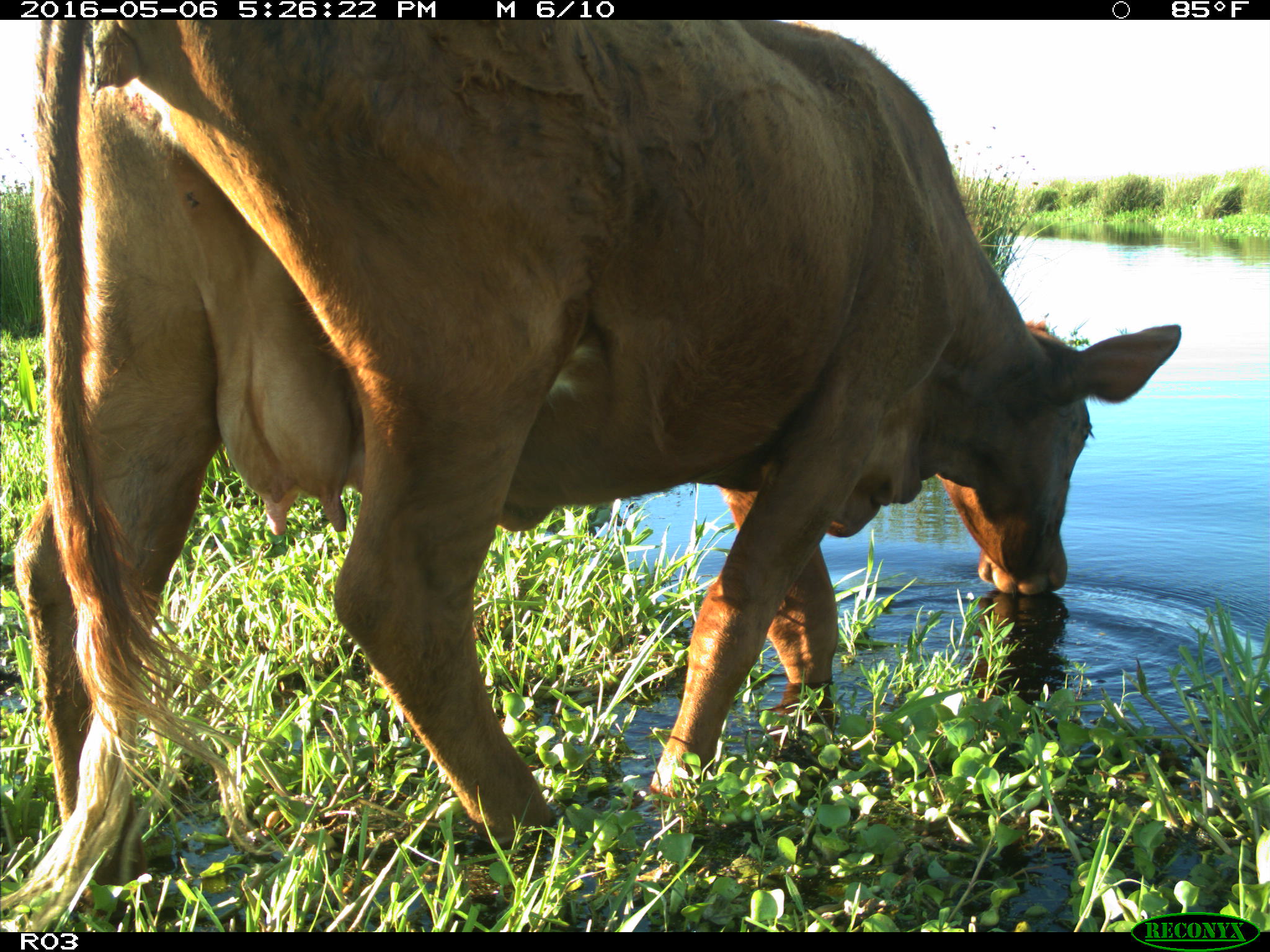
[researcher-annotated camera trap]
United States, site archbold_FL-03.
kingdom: Animalia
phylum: Chordata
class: Mammalia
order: Artiodactyla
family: Bovidae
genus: Bos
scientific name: Bos taurus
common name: domestic cow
Bos taurus (domestic cow).